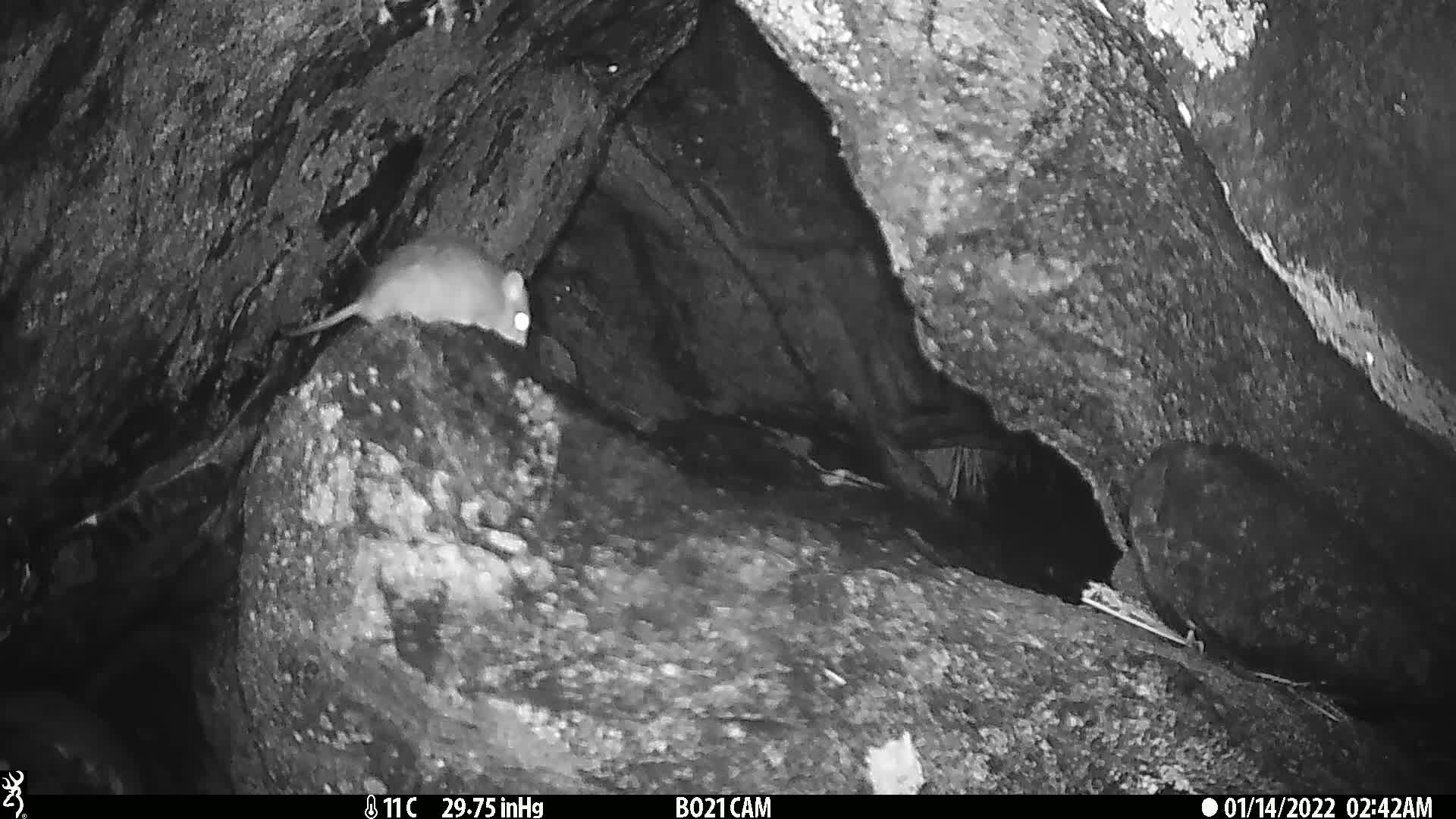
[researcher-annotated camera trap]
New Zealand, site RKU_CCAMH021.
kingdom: Animalia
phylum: Chordata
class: Mammalia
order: Rodentia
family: Muridae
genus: Rattus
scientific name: Rattus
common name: rat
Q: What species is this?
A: Rat (Rattus).